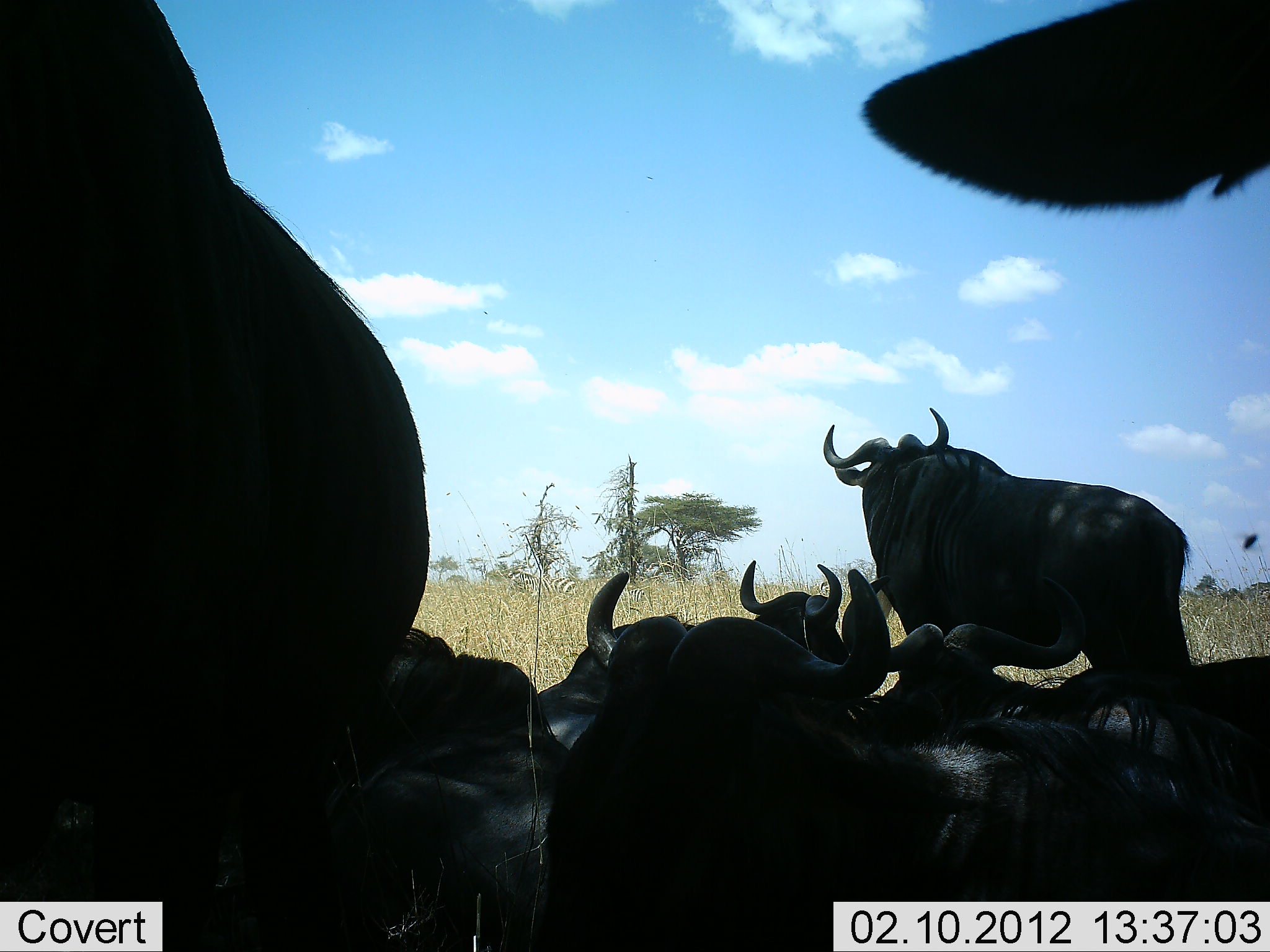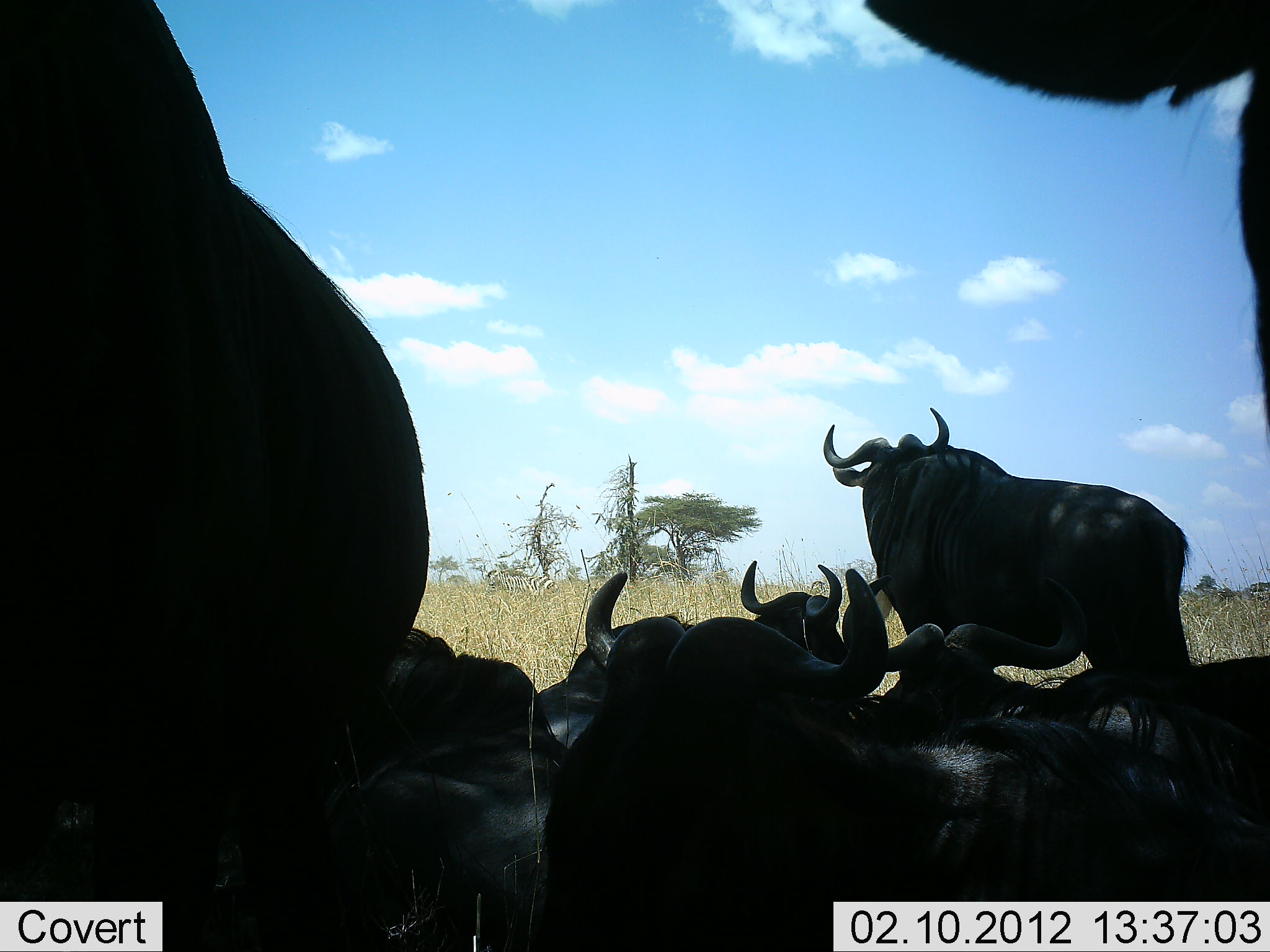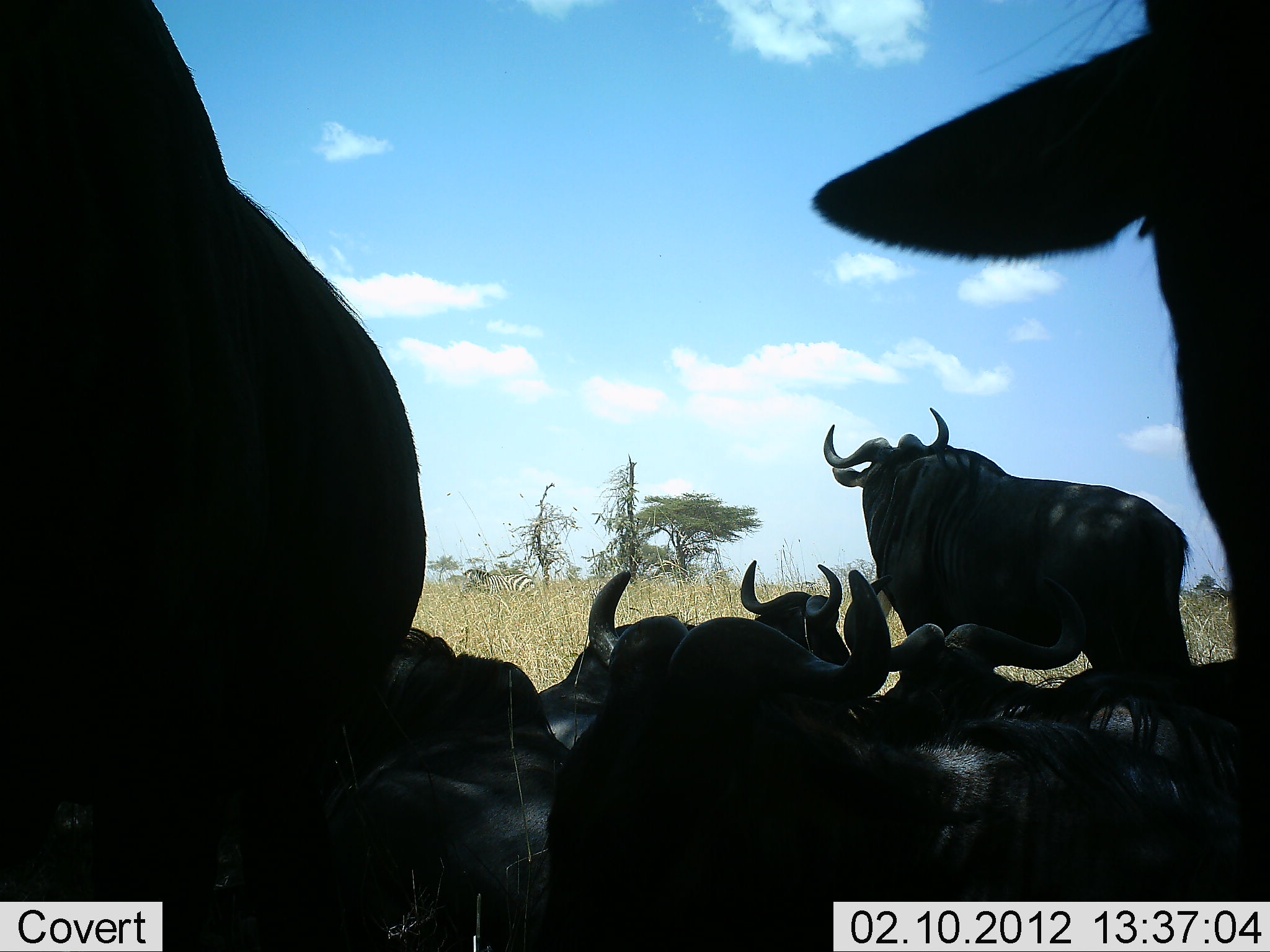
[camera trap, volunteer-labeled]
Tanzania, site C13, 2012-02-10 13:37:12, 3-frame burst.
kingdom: Animalia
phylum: Chordata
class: Mammalia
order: Artiodactyla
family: Bovidae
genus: Connochaetes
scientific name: Connochaetes taurinus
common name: blue wildebeest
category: wildebeest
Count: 8.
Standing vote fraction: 61%.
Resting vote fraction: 100%.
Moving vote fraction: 0%.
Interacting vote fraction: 9%.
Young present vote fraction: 0%.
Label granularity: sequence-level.